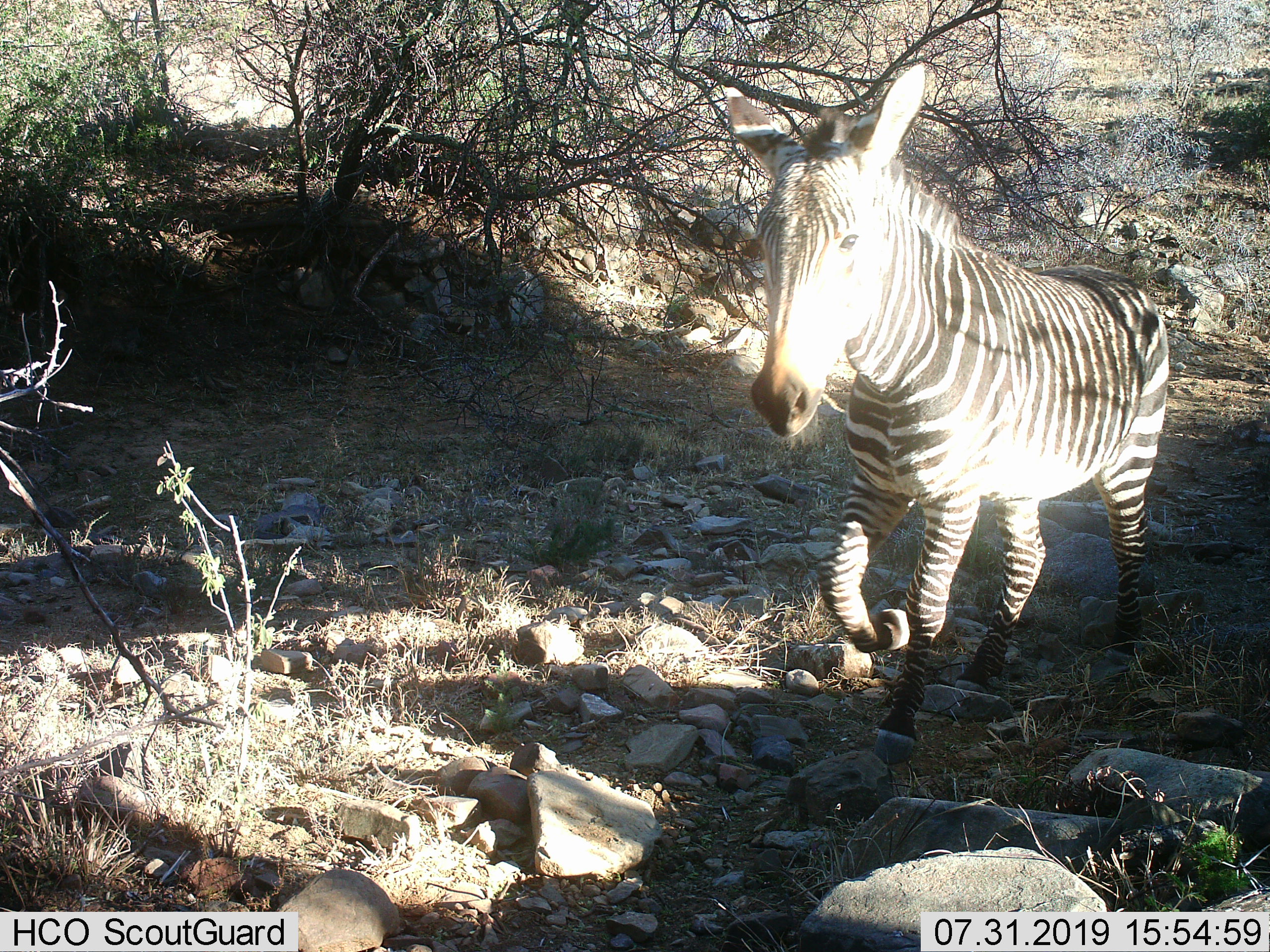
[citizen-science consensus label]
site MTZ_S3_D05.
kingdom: Animalia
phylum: Chordata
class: Mammalia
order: Perissodactyla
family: Equidae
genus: Equus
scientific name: Equus zebra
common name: mountain zebra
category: zebramountain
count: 1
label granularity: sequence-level